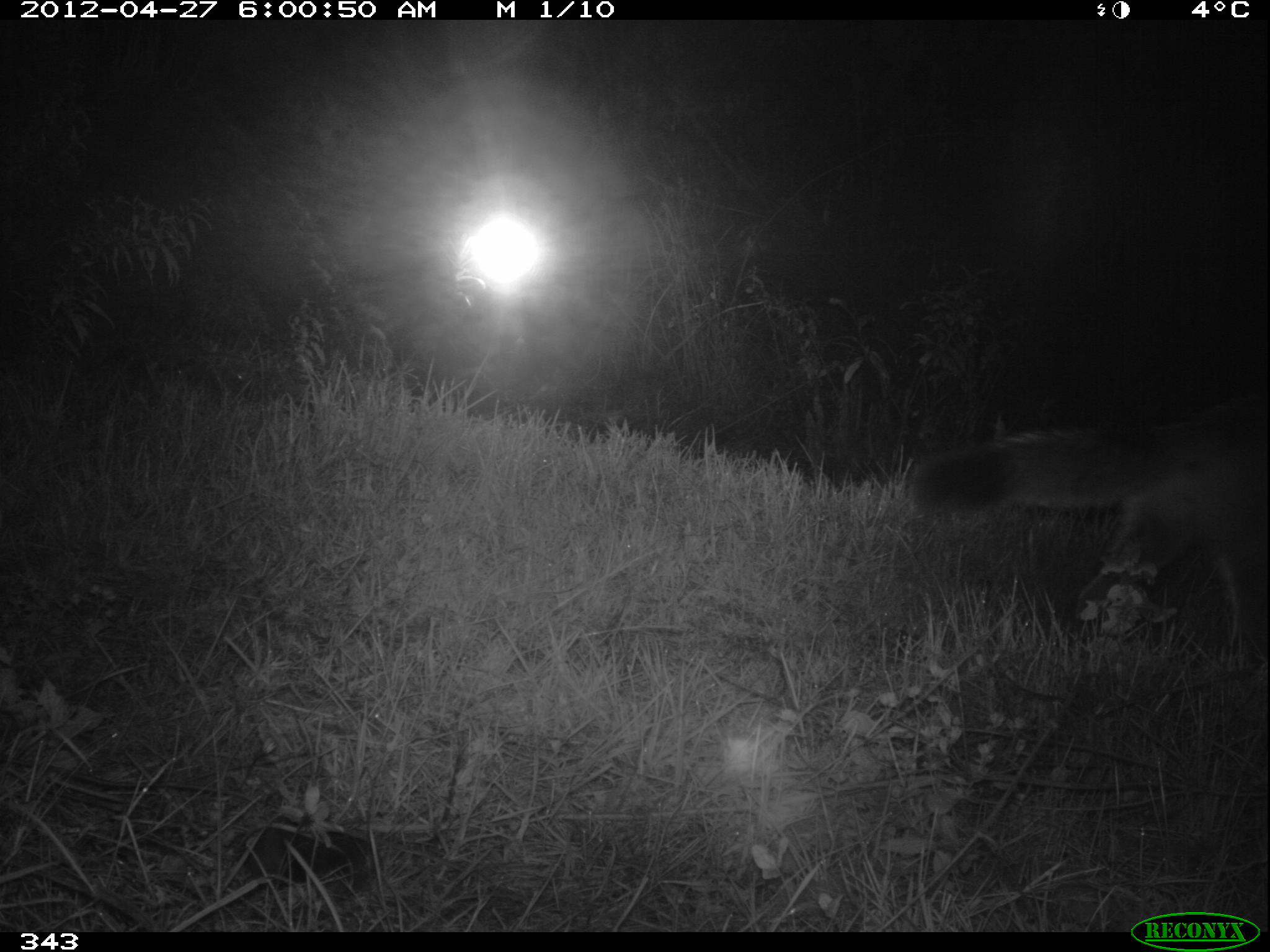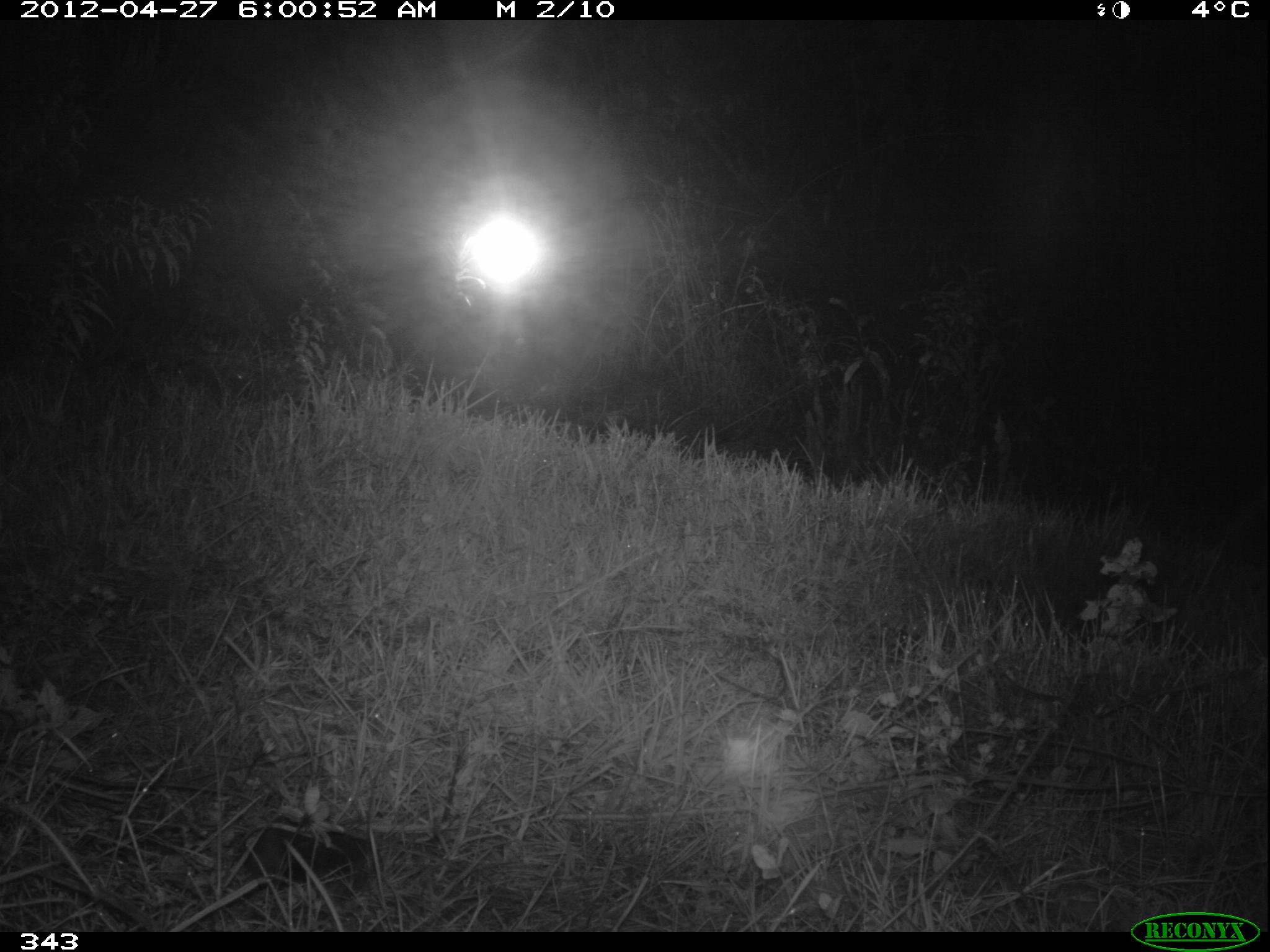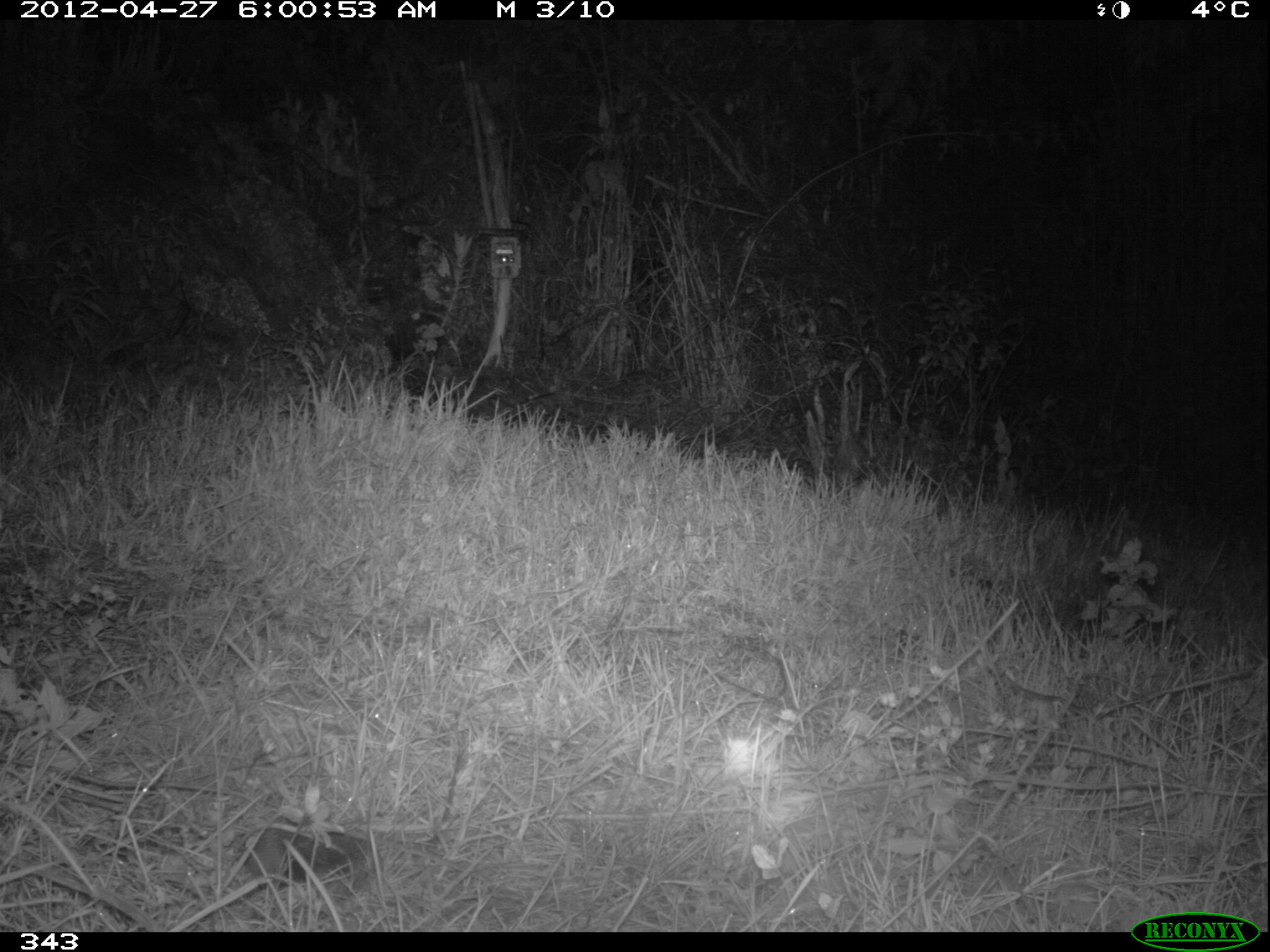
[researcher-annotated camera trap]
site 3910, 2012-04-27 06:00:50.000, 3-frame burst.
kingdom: Animalia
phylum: Chordata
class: Mammalia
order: Carnivora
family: Canidae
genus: Lycalopex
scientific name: Lycalopex culpaeus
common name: culpeo